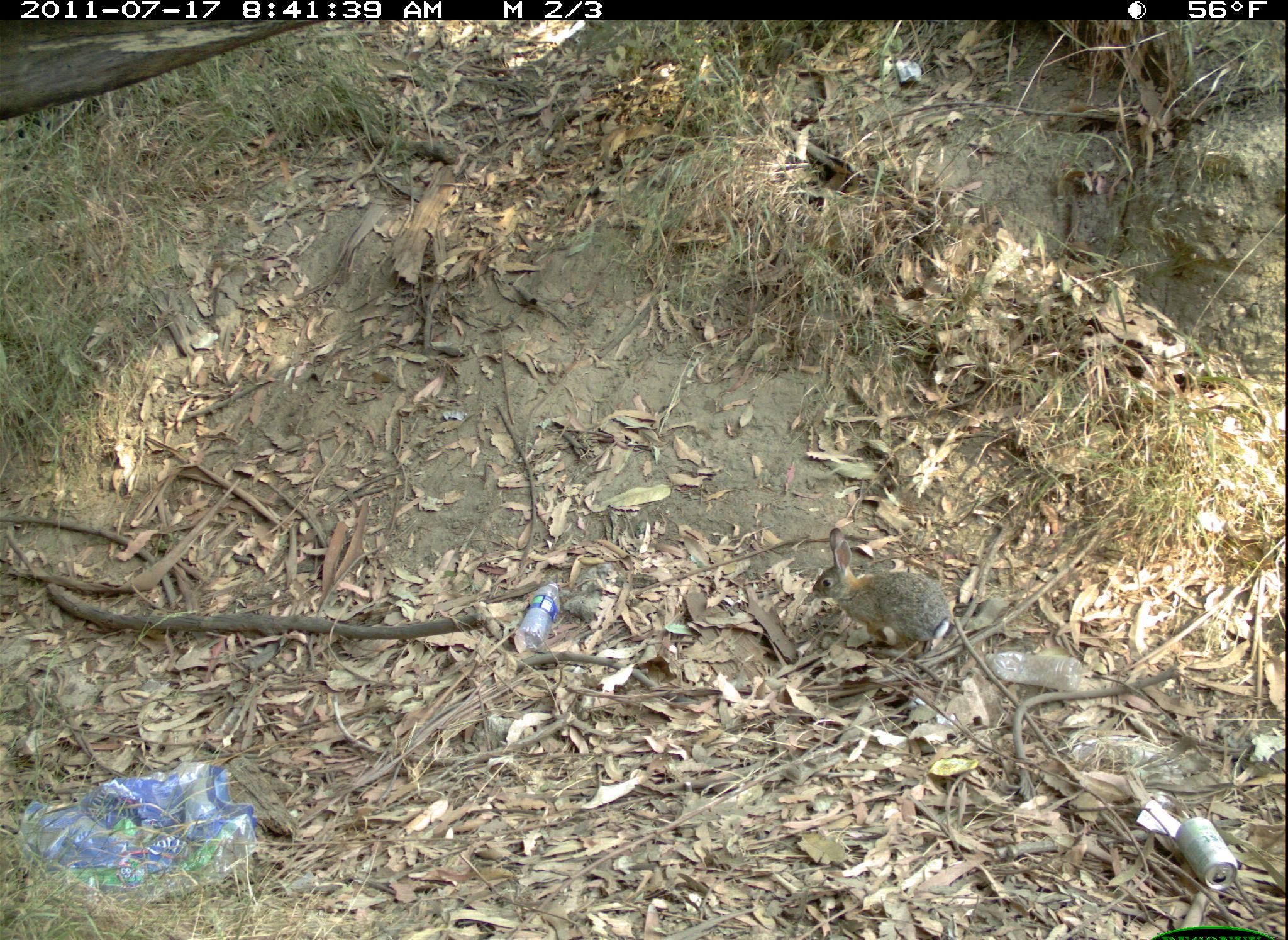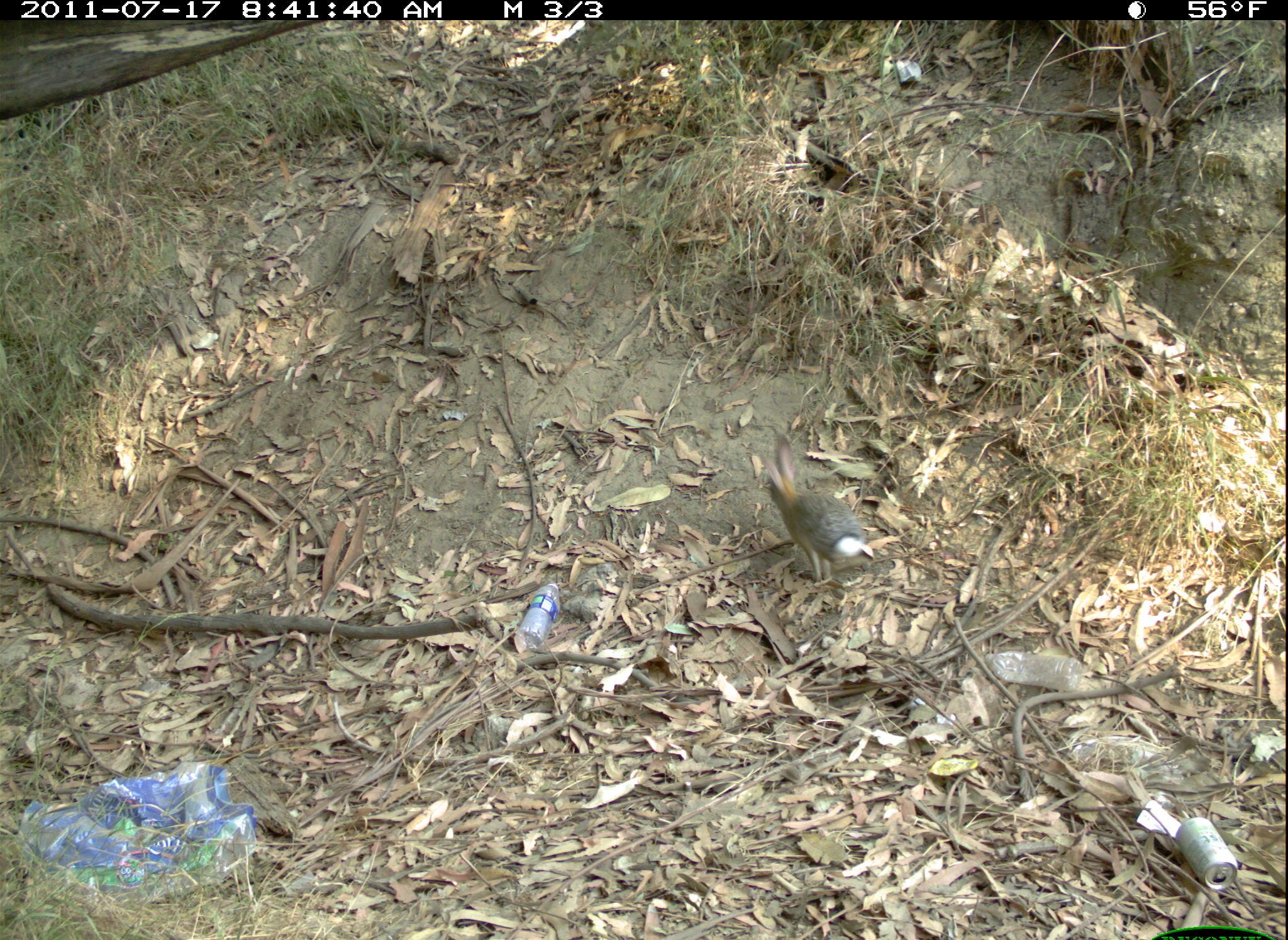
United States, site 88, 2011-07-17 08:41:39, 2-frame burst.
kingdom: Animalia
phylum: Chordata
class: Mammalia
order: Lagomorpha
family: Leporidae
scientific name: Leporidae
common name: rabbits and hares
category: rabbit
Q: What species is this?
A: Rabbit (rabbits and hares) (Leporidae).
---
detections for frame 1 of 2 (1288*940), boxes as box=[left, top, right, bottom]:
rabbit: box=[800, 520, 972, 656]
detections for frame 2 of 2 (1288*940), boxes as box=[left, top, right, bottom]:
rabbit: box=[753, 433, 882, 590]